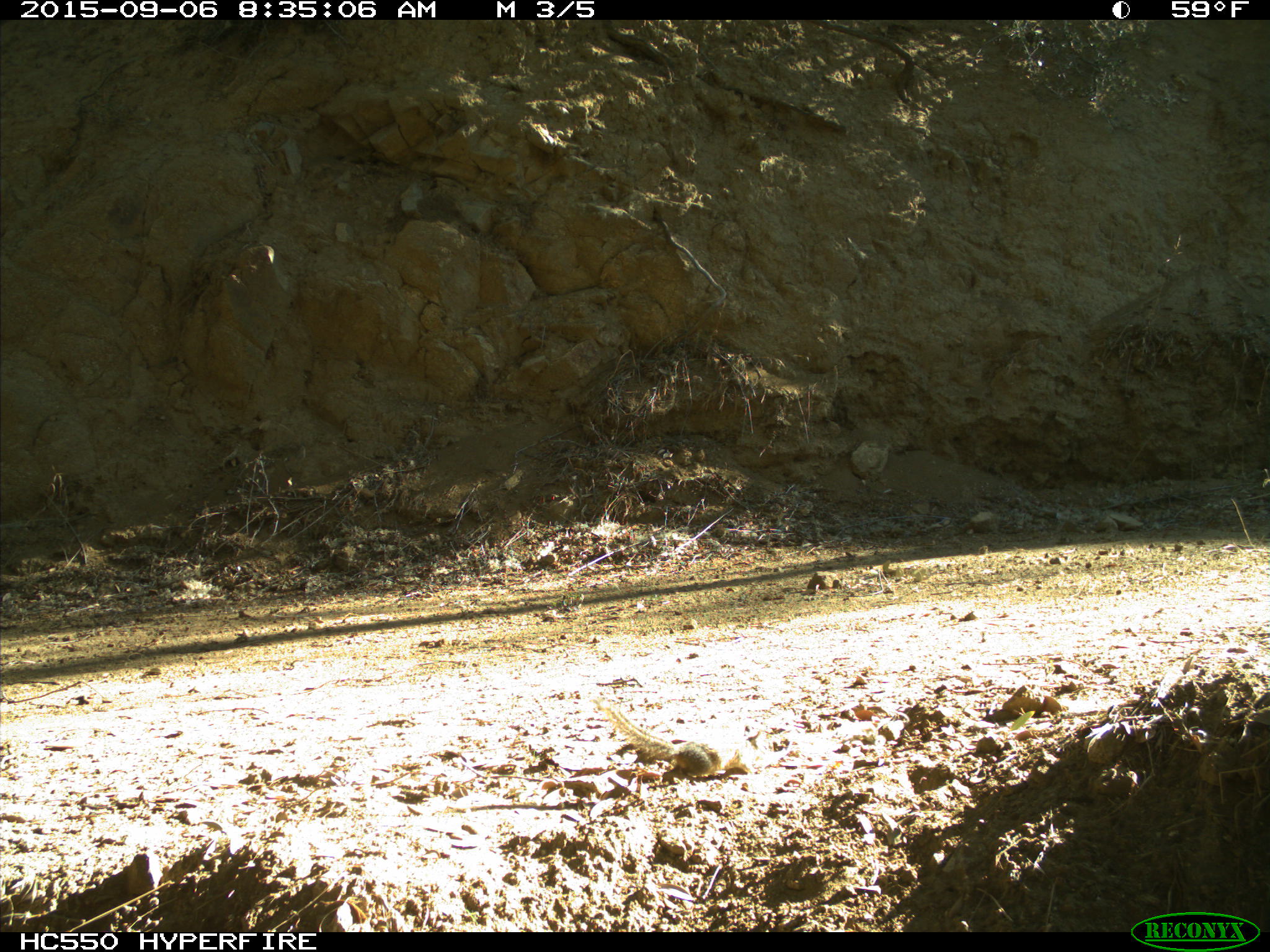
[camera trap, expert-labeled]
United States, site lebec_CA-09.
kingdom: Animalia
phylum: Chordata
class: Mammalia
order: Rodentia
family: Sciuridae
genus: Tamias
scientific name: Tamias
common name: chipmunk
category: unidentified chipmunk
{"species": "unidentified chipmunk (chipmunk) (Tamias)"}